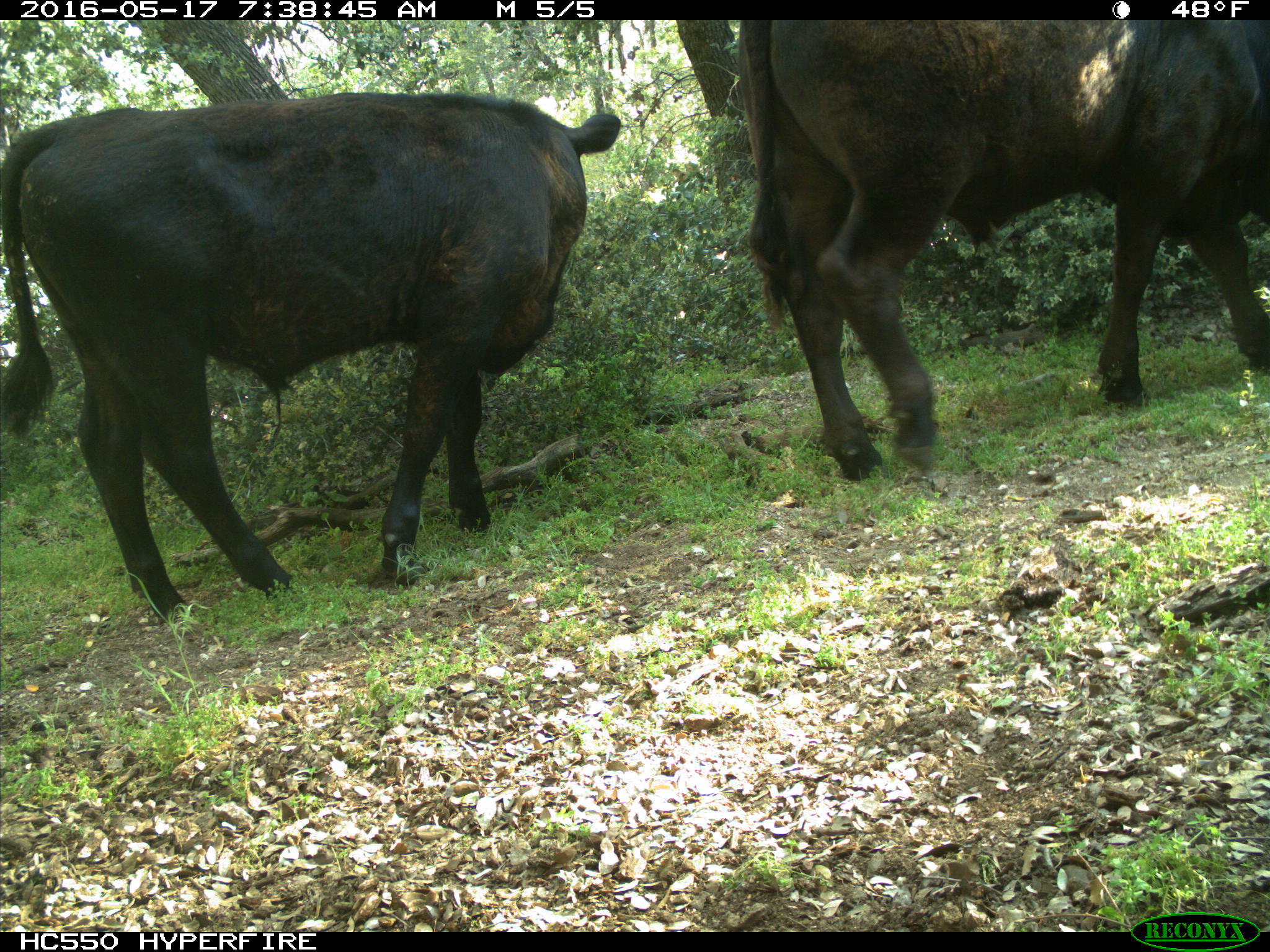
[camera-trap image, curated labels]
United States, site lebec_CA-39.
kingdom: Animalia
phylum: Chordata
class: Mammalia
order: Artiodactyla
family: Bovidae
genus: Bos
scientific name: Bos taurus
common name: domestic cow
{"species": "Bos taurus (domestic cow)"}